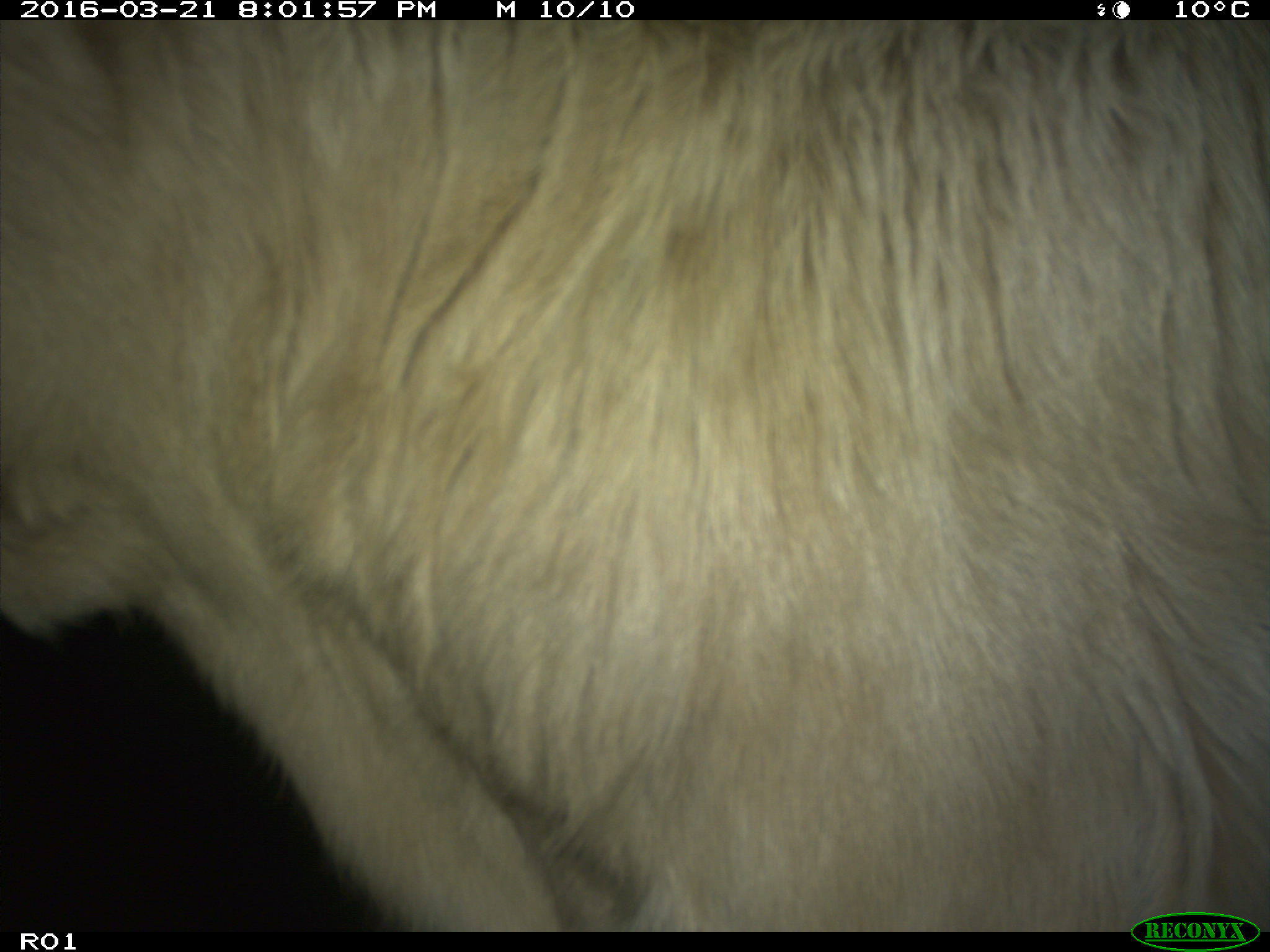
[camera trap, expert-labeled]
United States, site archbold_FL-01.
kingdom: Animalia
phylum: Chordata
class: Mammalia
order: Artiodactyla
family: Bovidae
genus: Bos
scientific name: Bos taurus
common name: domestic cow